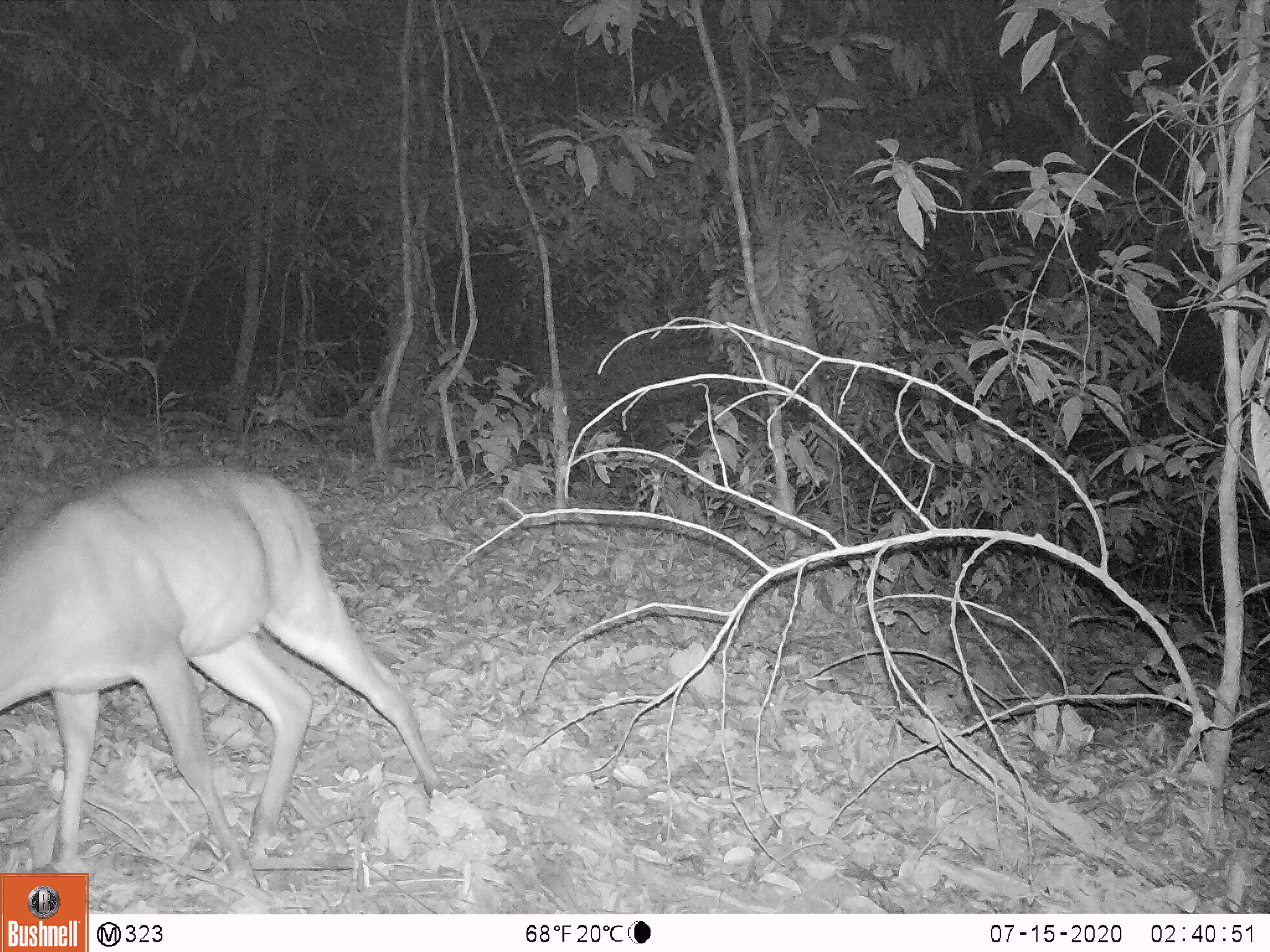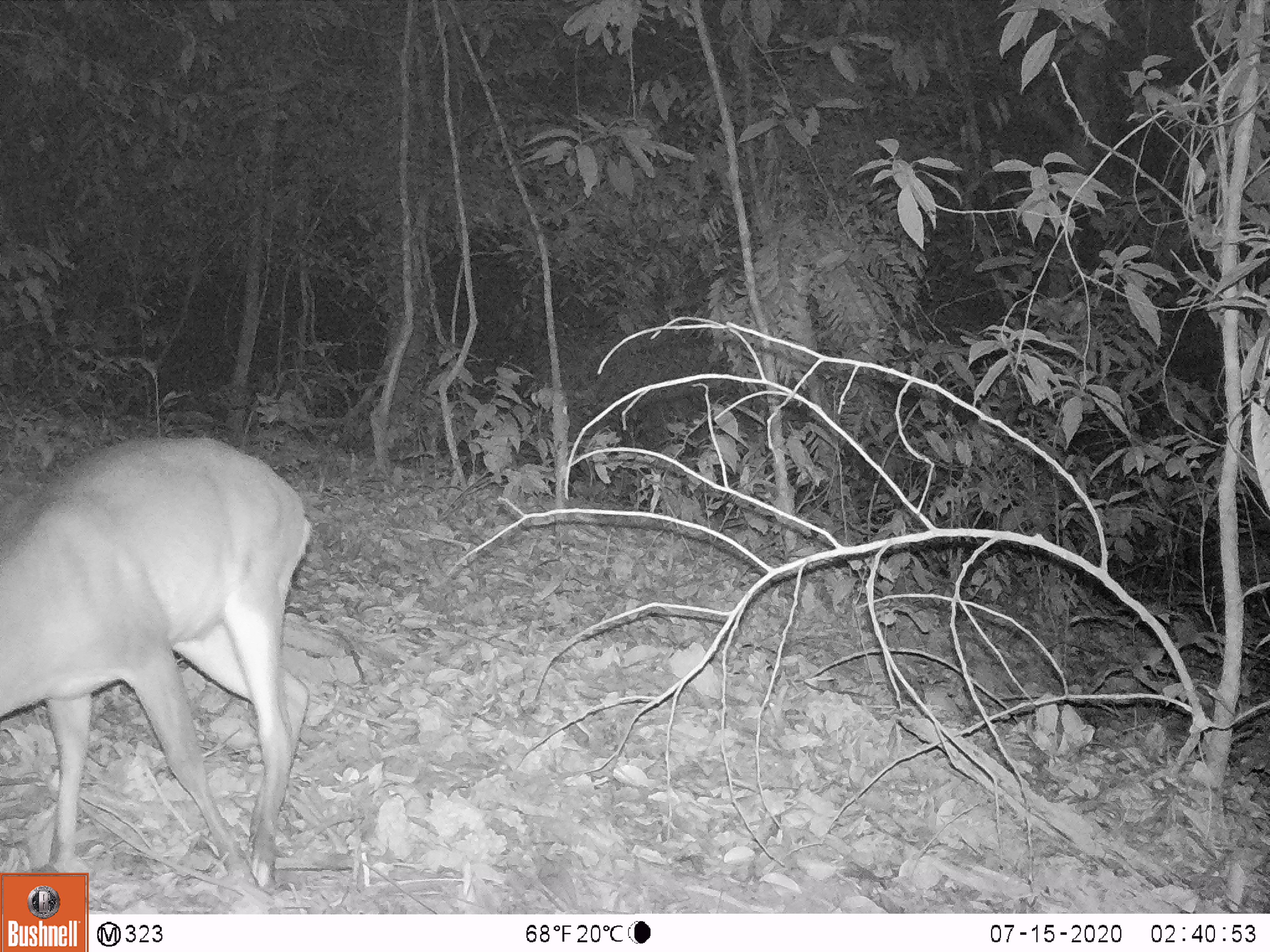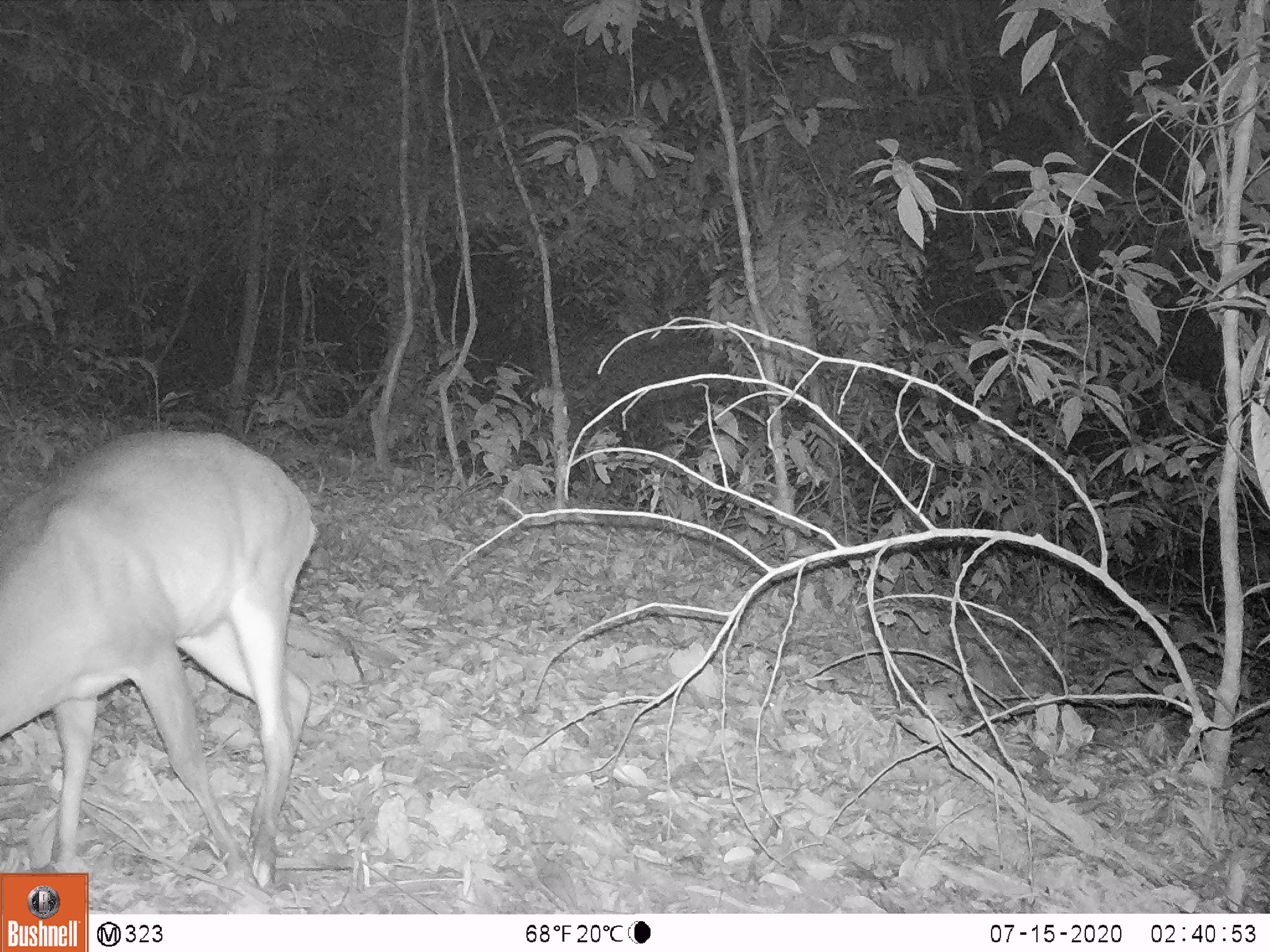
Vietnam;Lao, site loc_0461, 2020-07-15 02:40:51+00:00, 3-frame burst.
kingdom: Animalia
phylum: Chordata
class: Mammalia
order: Artiodactyla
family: Cervidae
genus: Muntiacus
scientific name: Muntiacus vuquangensis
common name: large-antlered muntjac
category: large antlered muntjac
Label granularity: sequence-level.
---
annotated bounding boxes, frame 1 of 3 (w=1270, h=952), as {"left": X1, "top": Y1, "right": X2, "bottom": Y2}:
large antlered muntjac: {"left": 0, "top": 456, "right": 451, "bottom": 897}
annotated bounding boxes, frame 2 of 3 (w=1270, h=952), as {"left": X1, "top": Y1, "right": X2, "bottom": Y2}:
large antlered muntjac: {"left": 1, "top": 432, "right": 312, "bottom": 899}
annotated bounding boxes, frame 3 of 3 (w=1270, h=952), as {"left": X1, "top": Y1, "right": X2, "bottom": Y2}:
large antlered muntjac: {"left": 0, "top": 423, "right": 319, "bottom": 913}